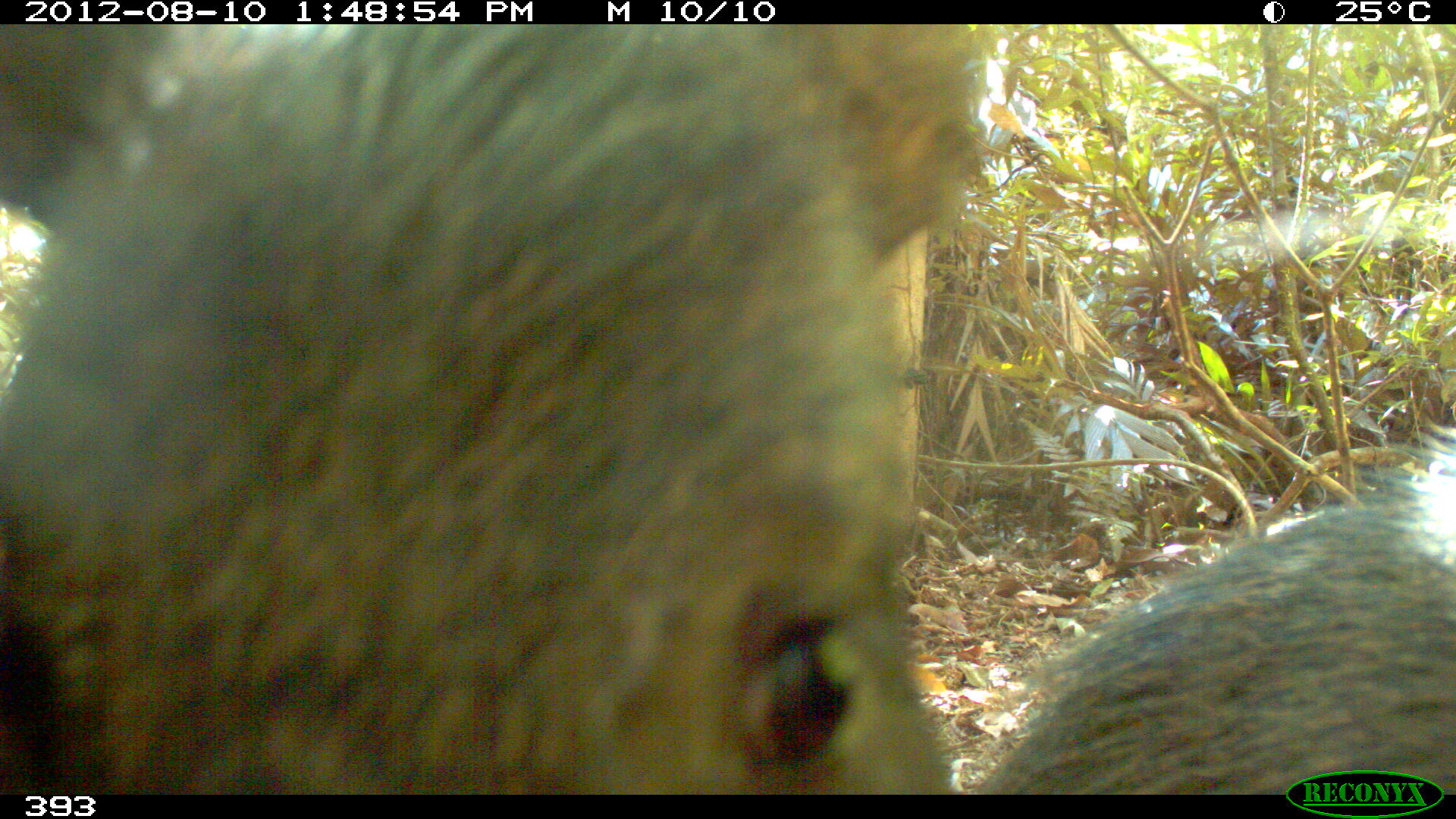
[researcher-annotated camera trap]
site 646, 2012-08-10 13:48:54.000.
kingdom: Animalia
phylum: Chordata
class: Mammalia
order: Artiodactyla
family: Tayassuidae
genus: Tayassu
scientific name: Tayassu pecari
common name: white-lipped peccary